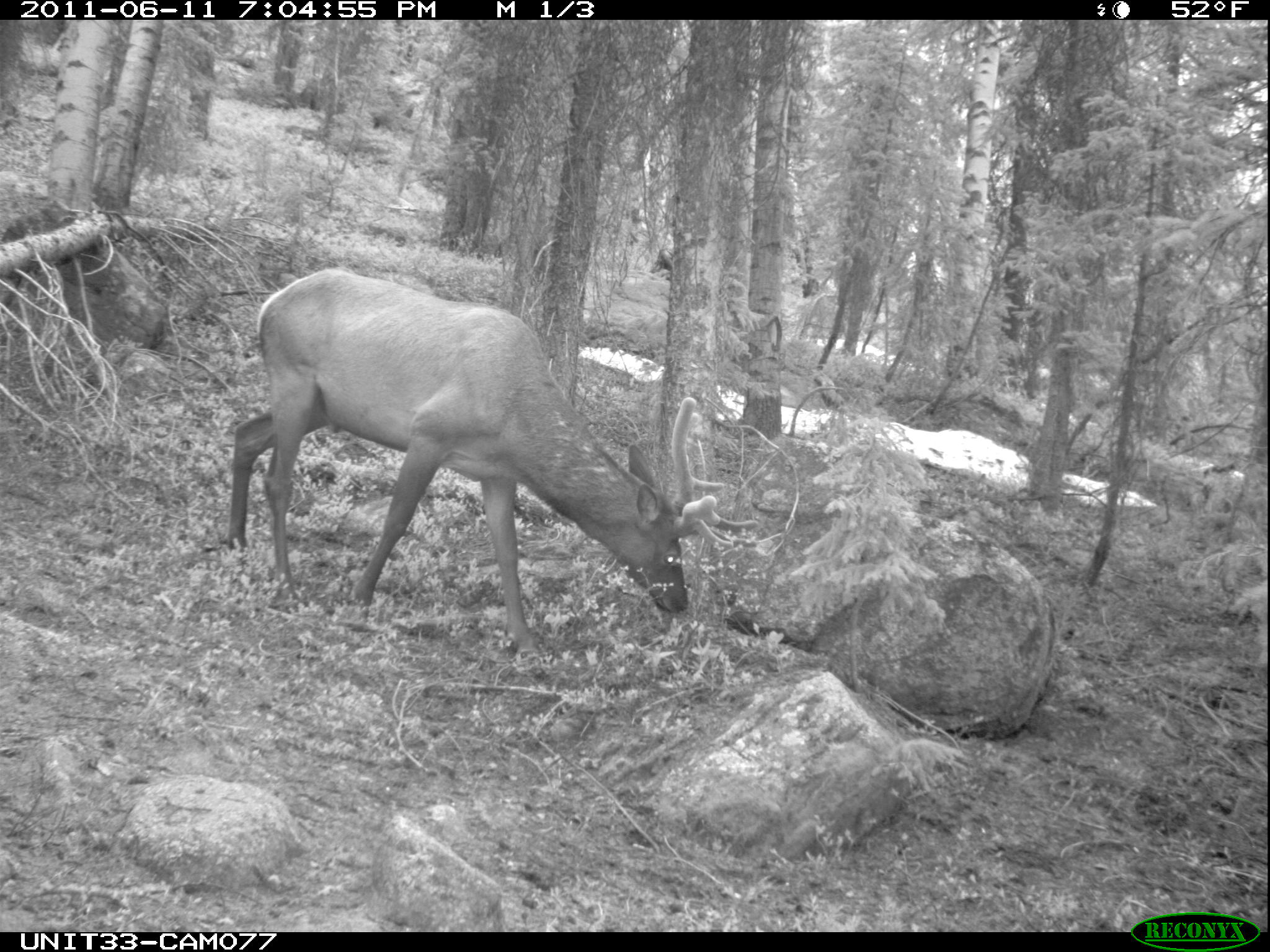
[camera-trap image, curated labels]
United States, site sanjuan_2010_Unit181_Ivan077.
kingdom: Animalia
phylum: Chordata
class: Mammalia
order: Artiodactyla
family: Cervidae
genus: Cervus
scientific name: Cervus elaphus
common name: red deer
Cervus elaphus (red deer).